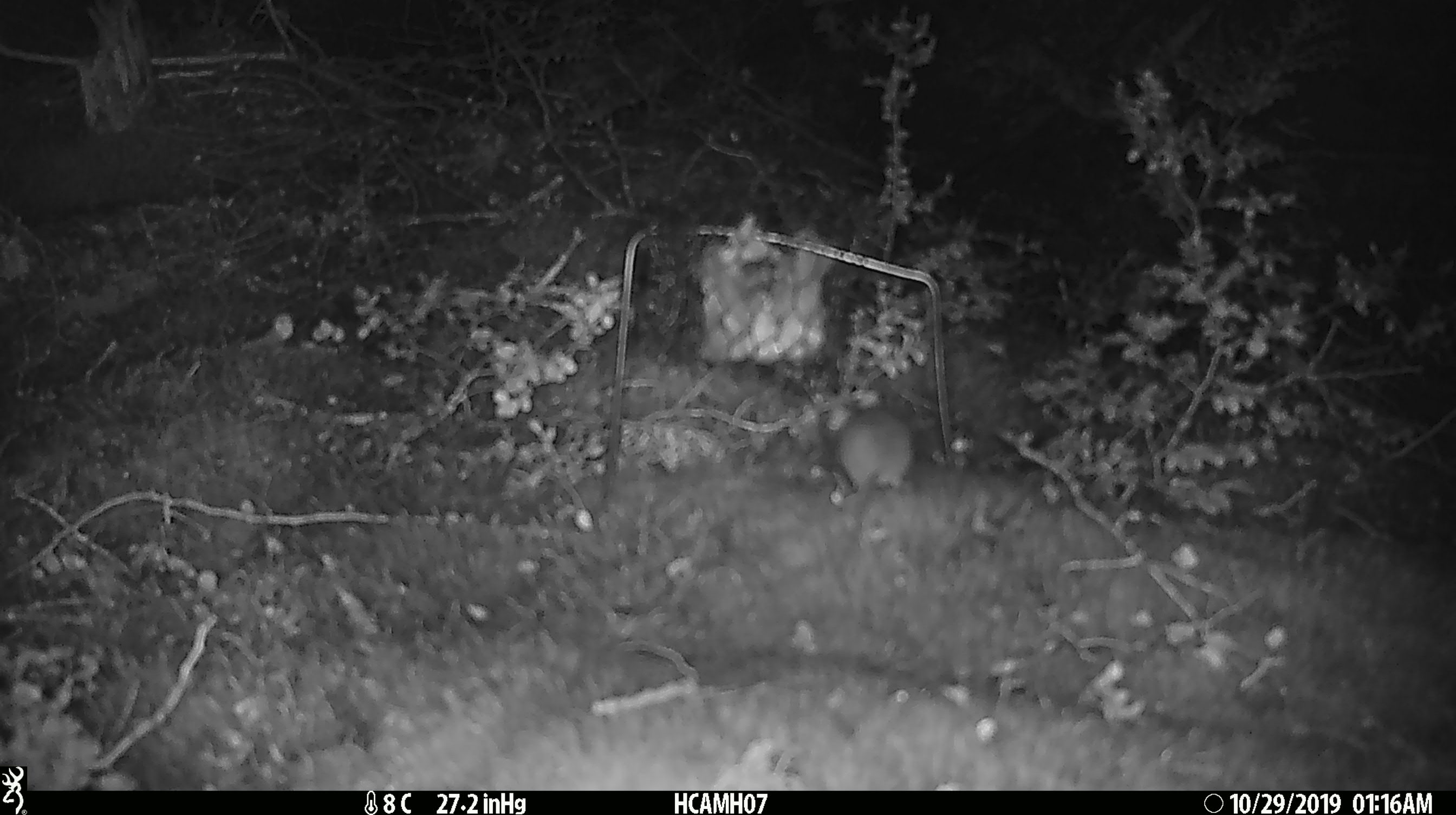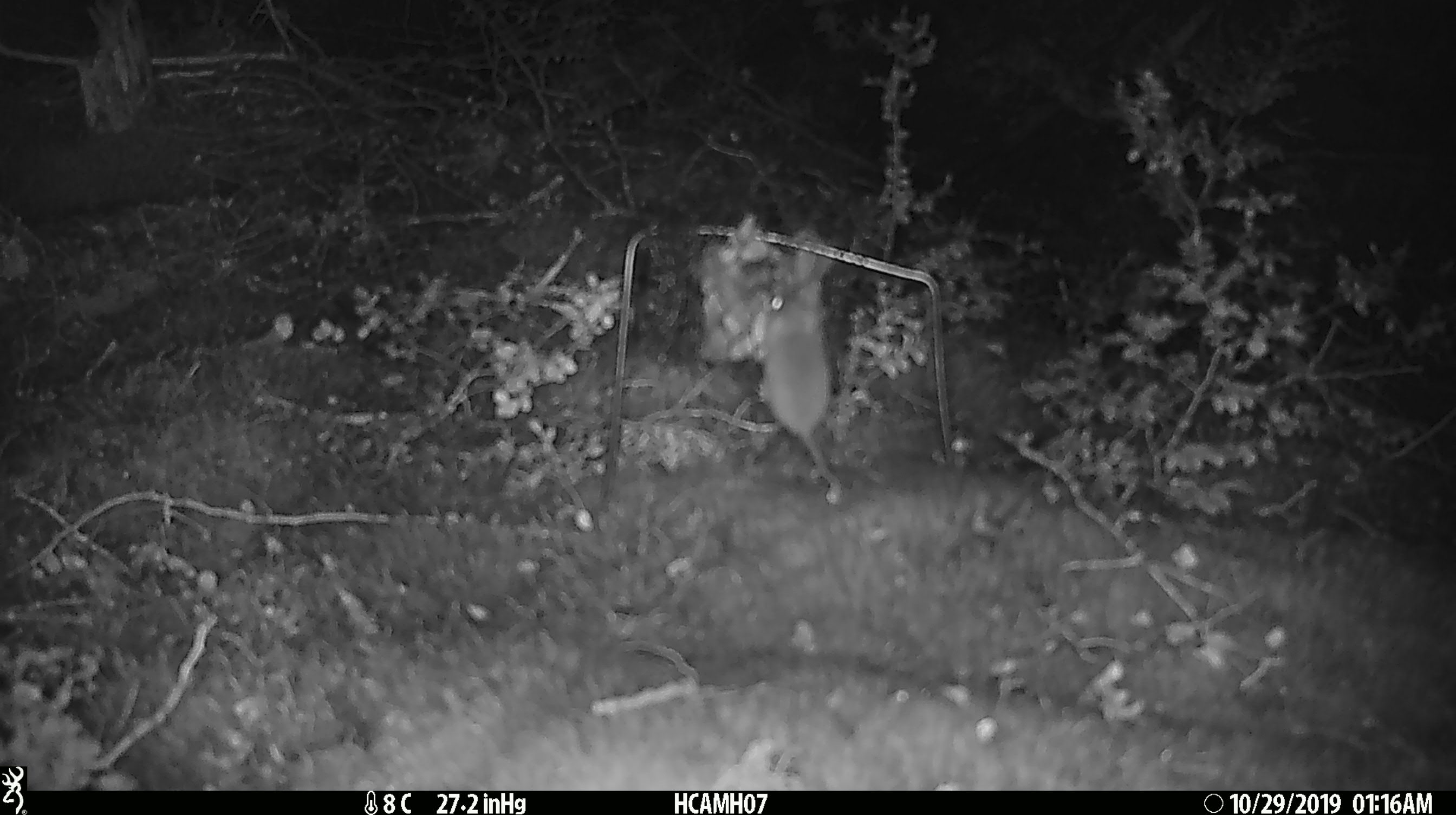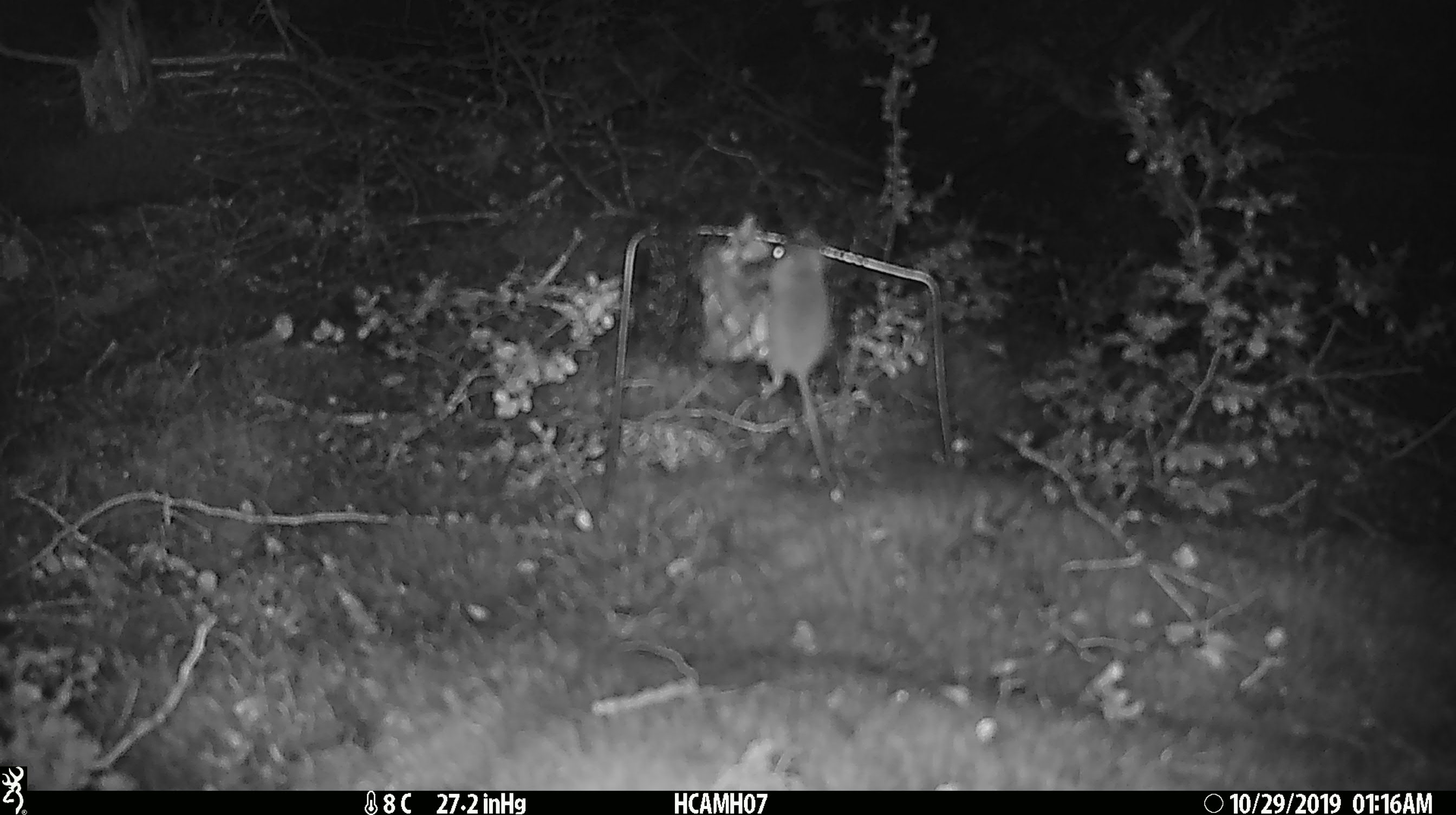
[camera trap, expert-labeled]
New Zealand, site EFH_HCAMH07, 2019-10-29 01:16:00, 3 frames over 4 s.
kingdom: Animalia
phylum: Chordata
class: Mammalia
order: Rodentia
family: Muridae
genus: Mus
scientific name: Mus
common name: mouse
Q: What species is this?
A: Mouse (Mus).